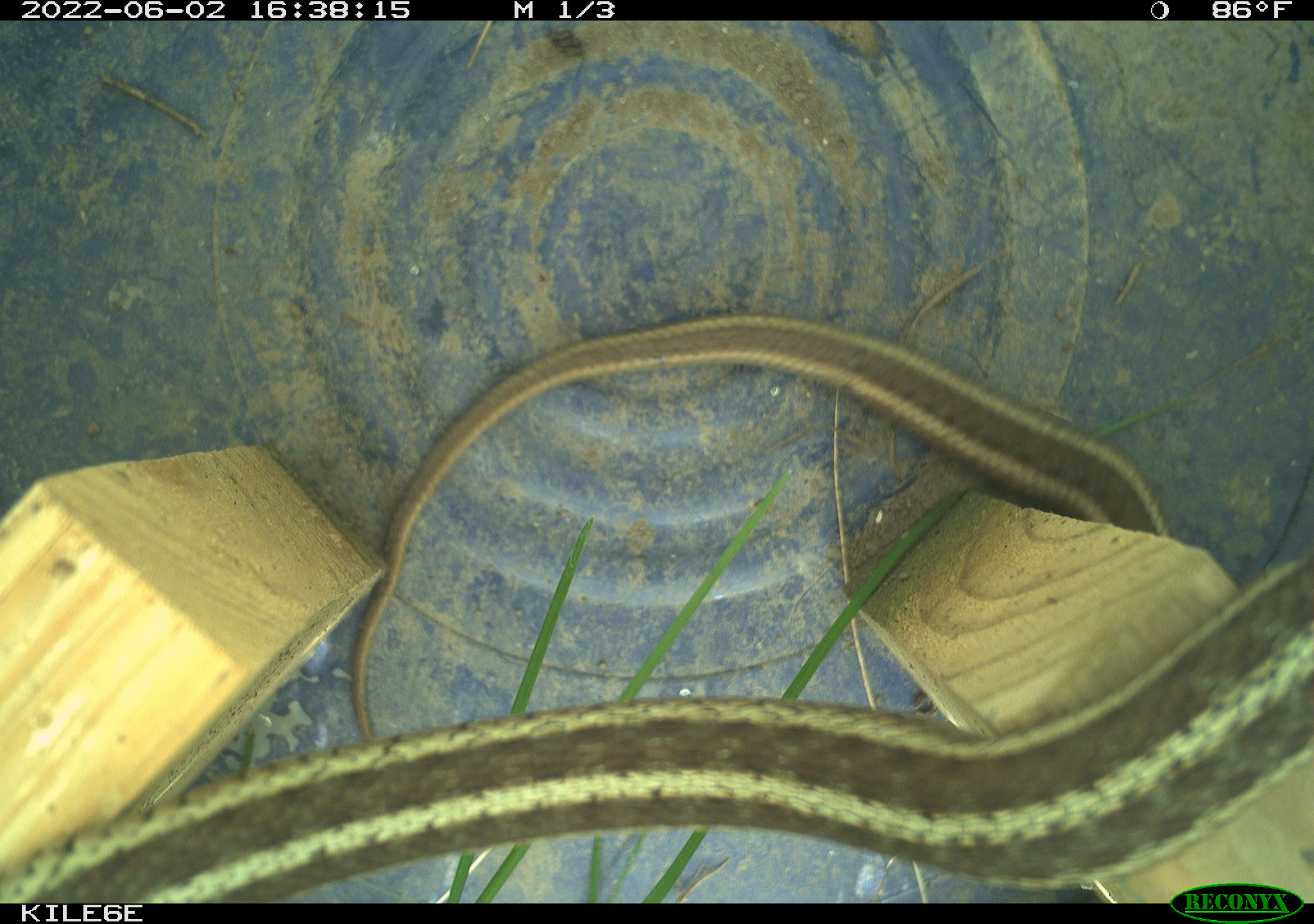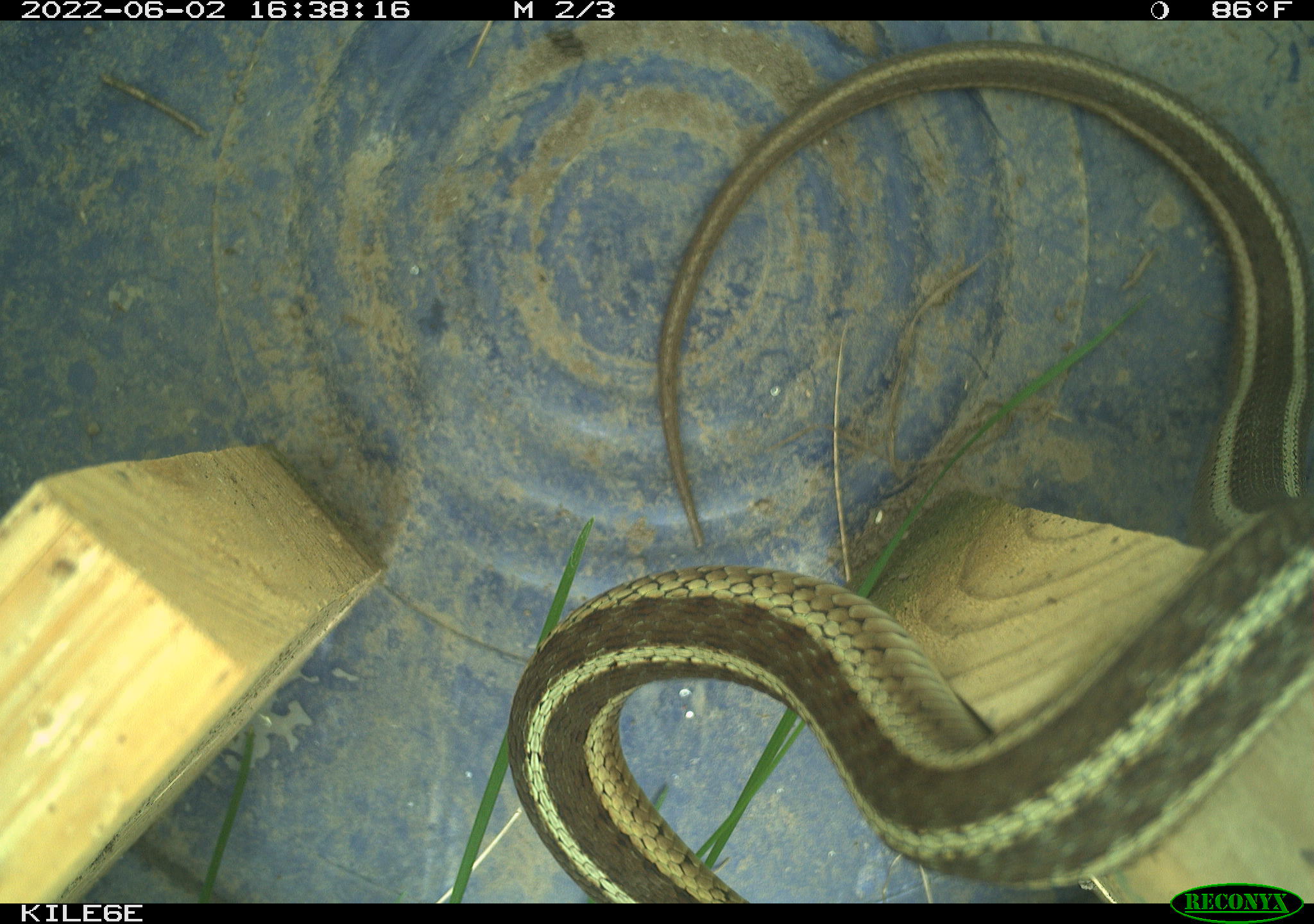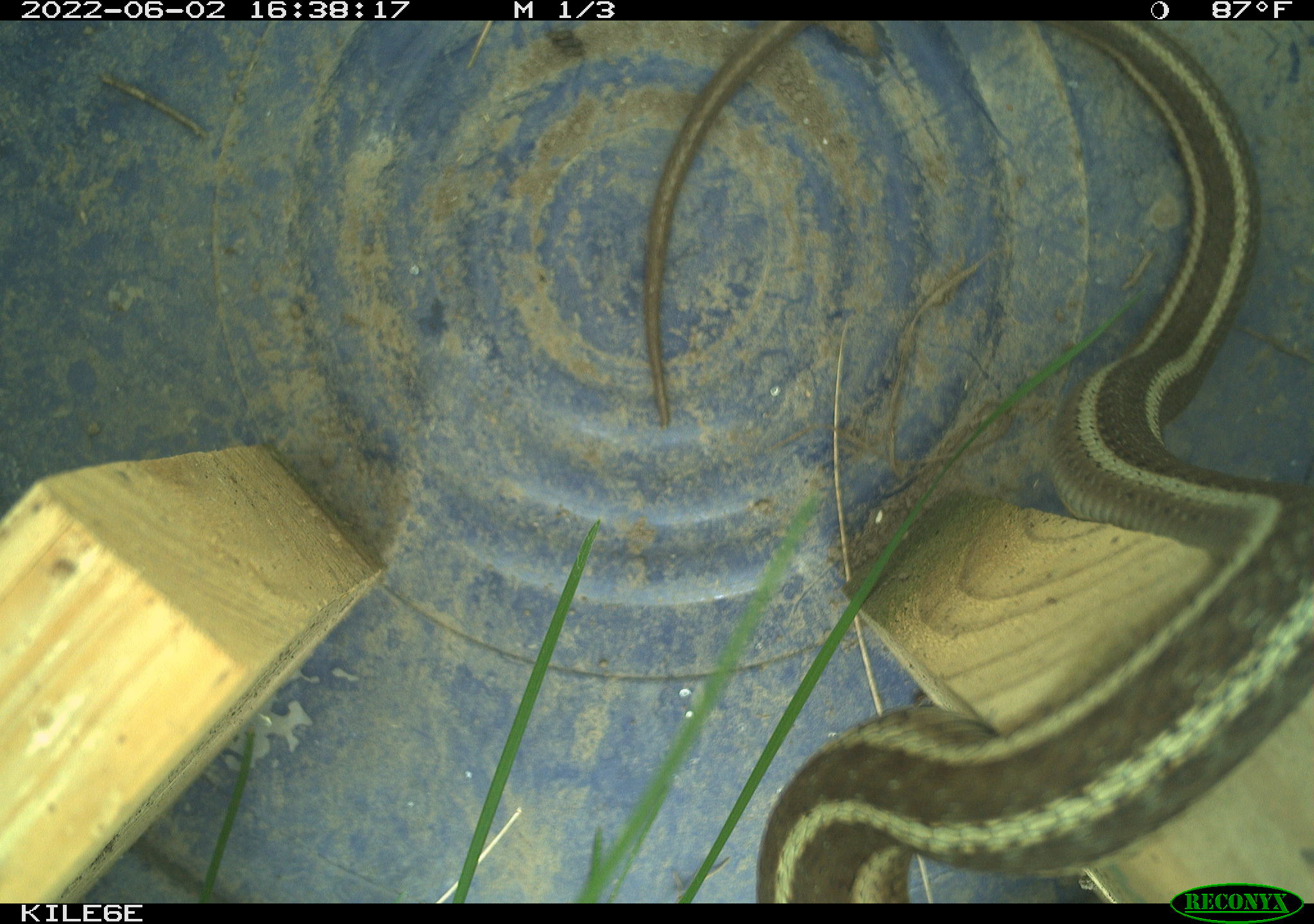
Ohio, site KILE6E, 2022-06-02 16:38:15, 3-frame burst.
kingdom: Animalia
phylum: Chordata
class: Reptilia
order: Squamata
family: Colubridae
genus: Thamnophis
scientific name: Thamnophis sirtalis sirtalis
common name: eastern gartersnake